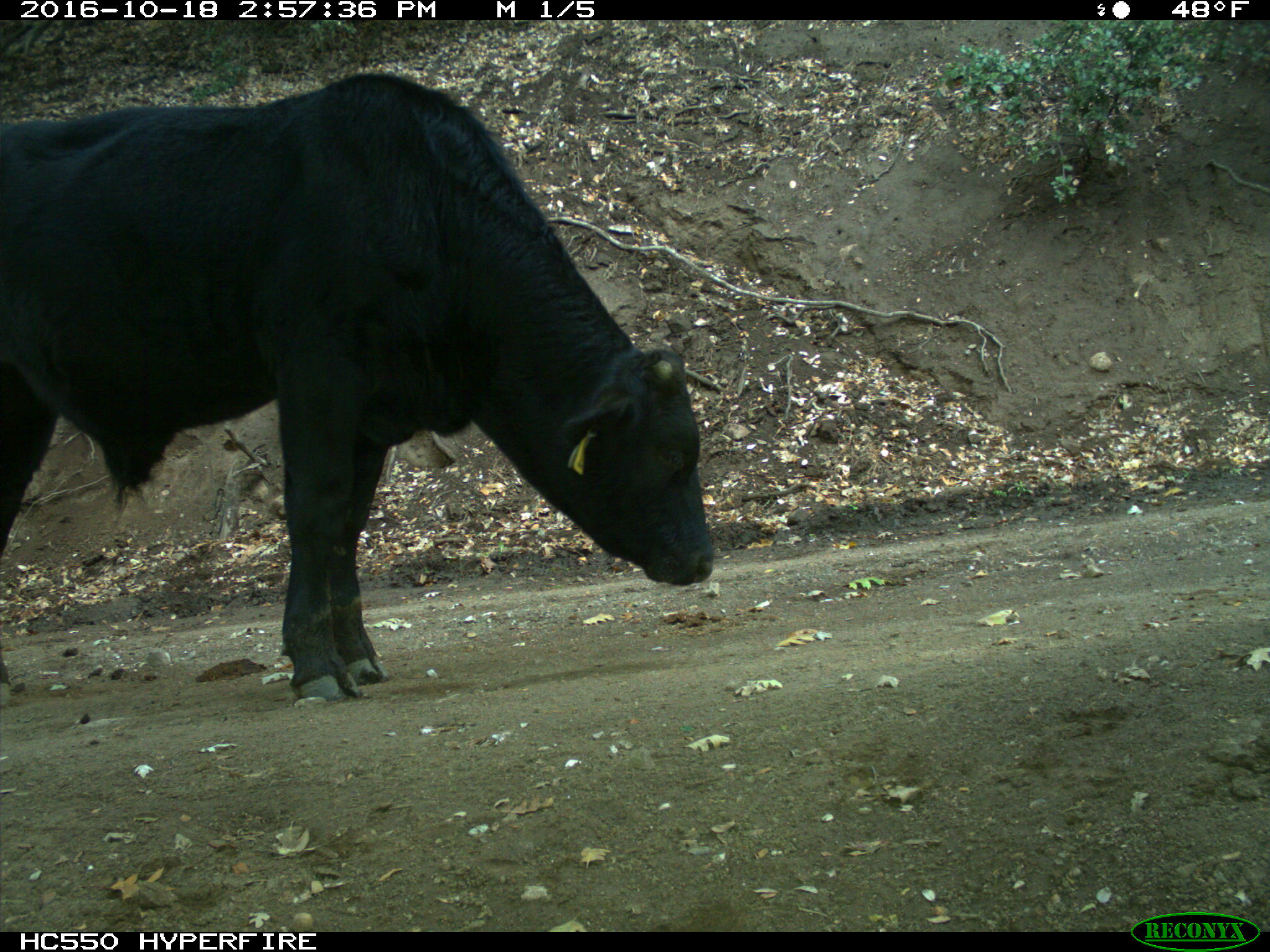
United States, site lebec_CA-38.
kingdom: Animalia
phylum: Chordata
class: Mammalia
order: Artiodactyla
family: Bovidae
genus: Bos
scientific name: Bos taurus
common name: domestic cow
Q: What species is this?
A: Bos taurus (domestic cow).